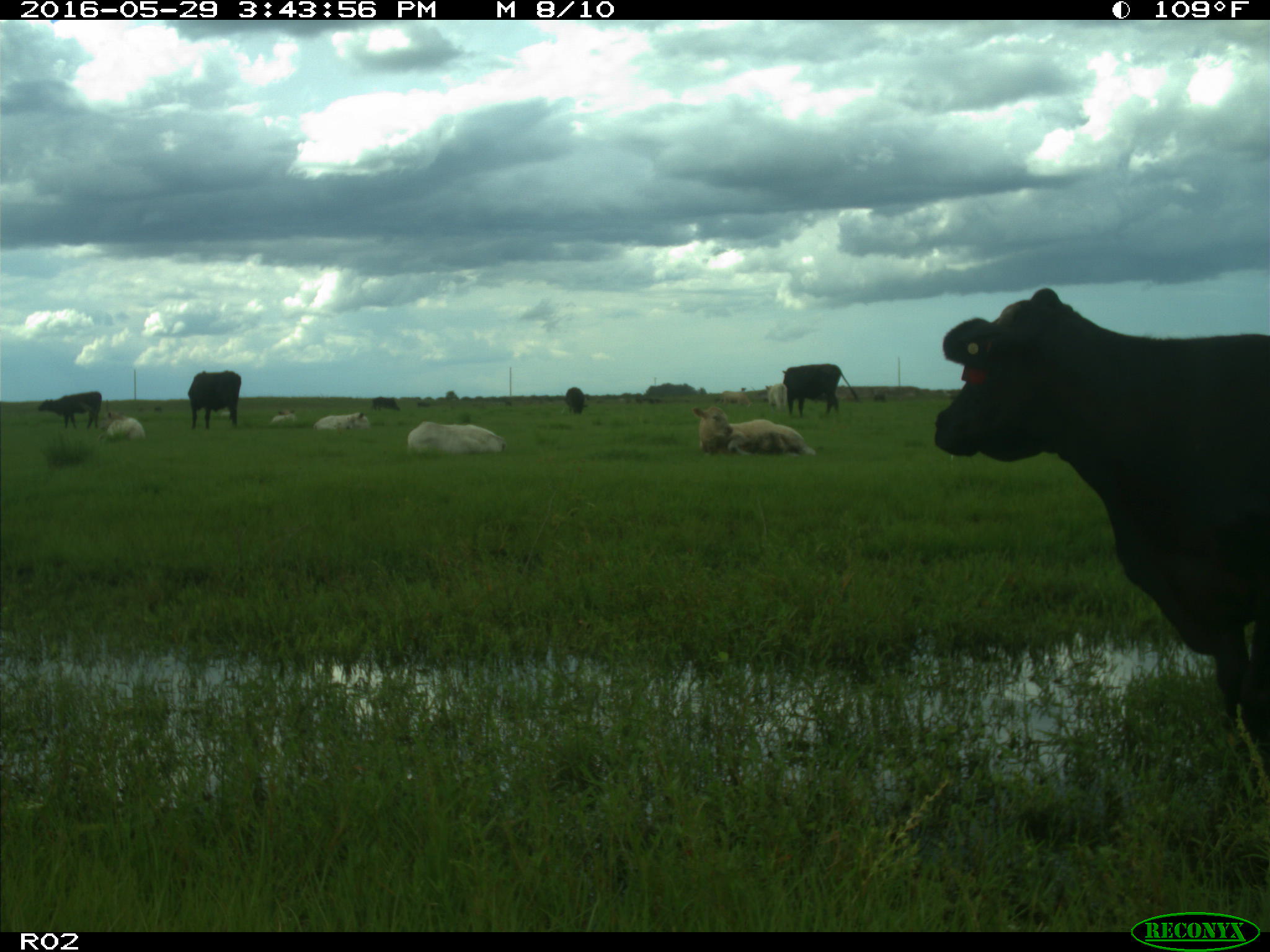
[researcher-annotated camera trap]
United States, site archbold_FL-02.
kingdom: Animalia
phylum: Chordata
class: Mammalia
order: Artiodactyla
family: Bovidae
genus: Bos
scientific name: Bos taurus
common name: domestic cow